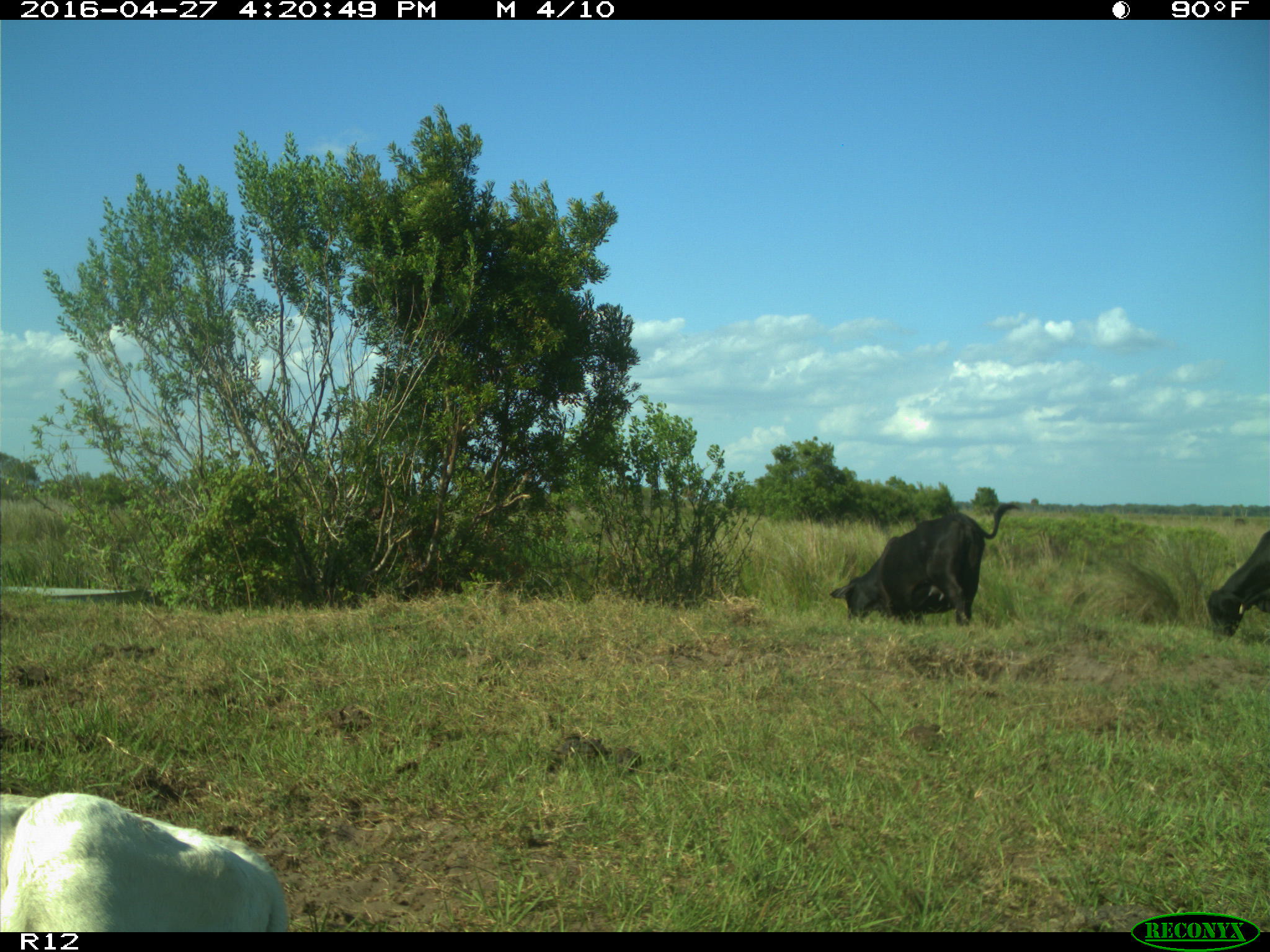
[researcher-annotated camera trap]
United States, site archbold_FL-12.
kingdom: Animalia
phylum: Chordata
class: Mammalia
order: Artiodactyla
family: Bovidae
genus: Bos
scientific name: Bos taurus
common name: domestic cow